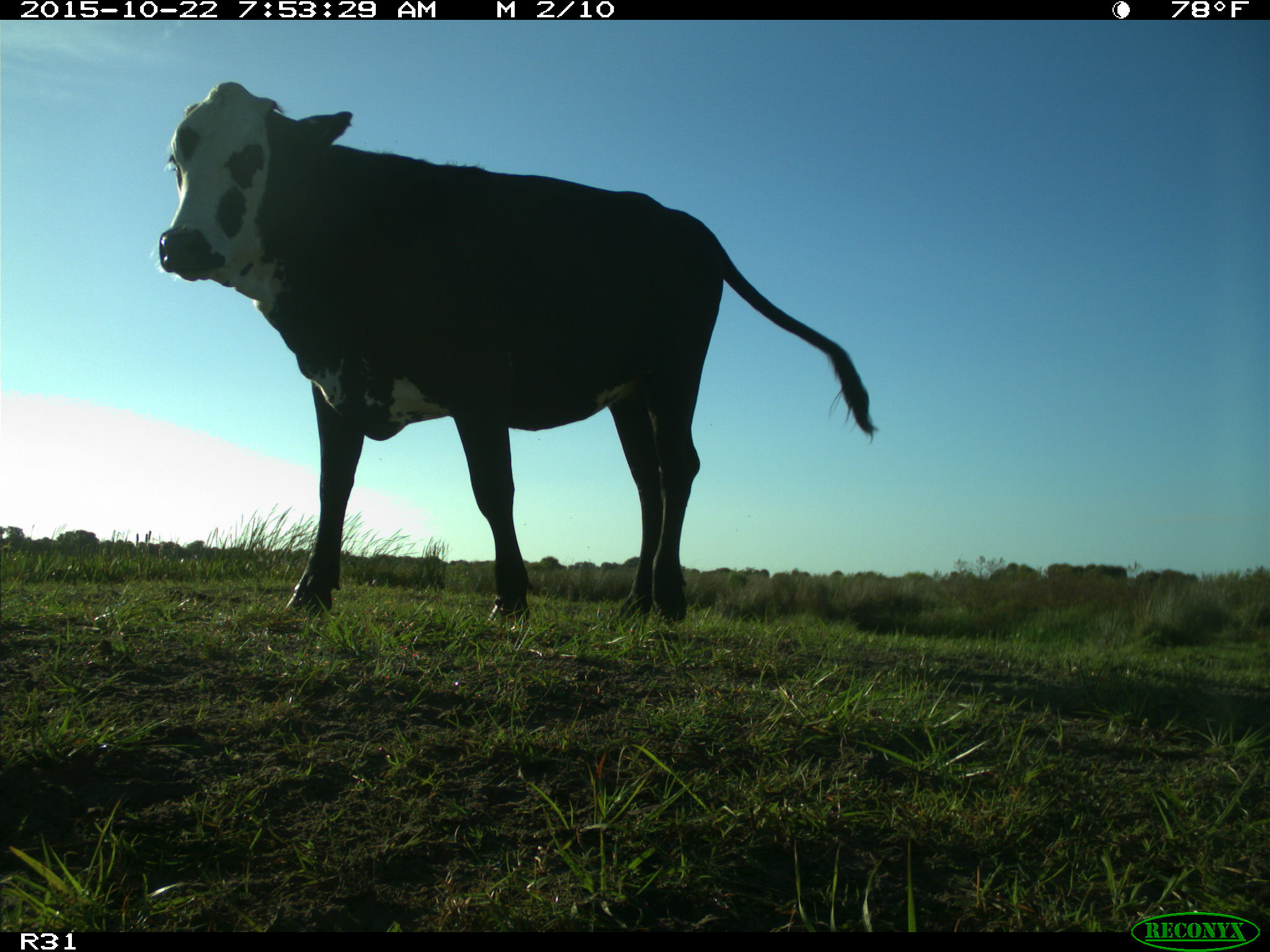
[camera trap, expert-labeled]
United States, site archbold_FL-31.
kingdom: Animalia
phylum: Chordata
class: Mammalia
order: Artiodactyla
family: Bovidae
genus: Bos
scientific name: Bos taurus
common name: domestic cow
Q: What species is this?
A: Bos taurus (domestic cow).